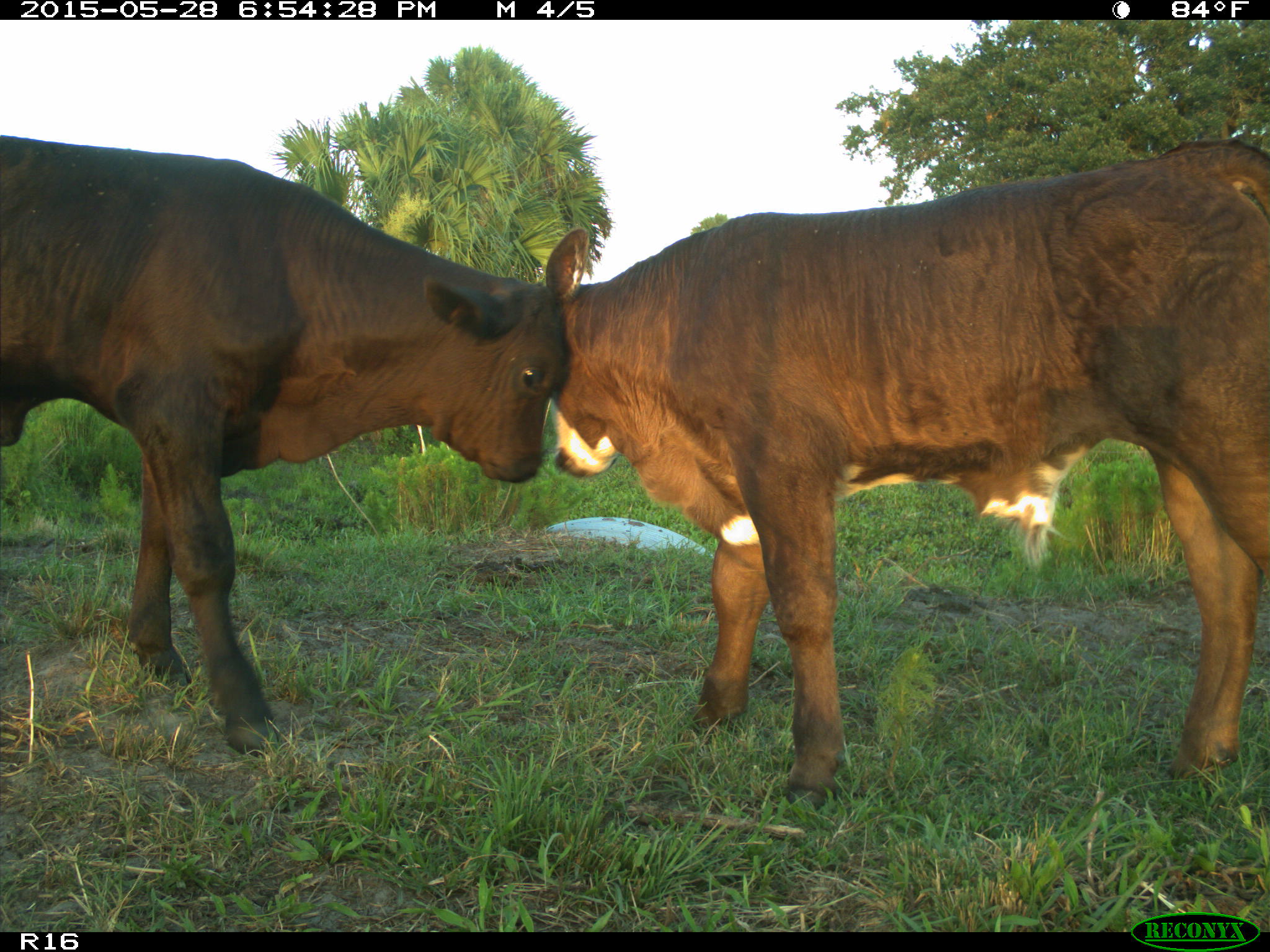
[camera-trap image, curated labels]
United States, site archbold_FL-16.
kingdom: Animalia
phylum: Chordata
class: Mammalia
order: Artiodactyla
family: Bovidae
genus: Bos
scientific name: Bos taurus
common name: domestic cow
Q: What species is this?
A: Bos taurus (domestic cow).